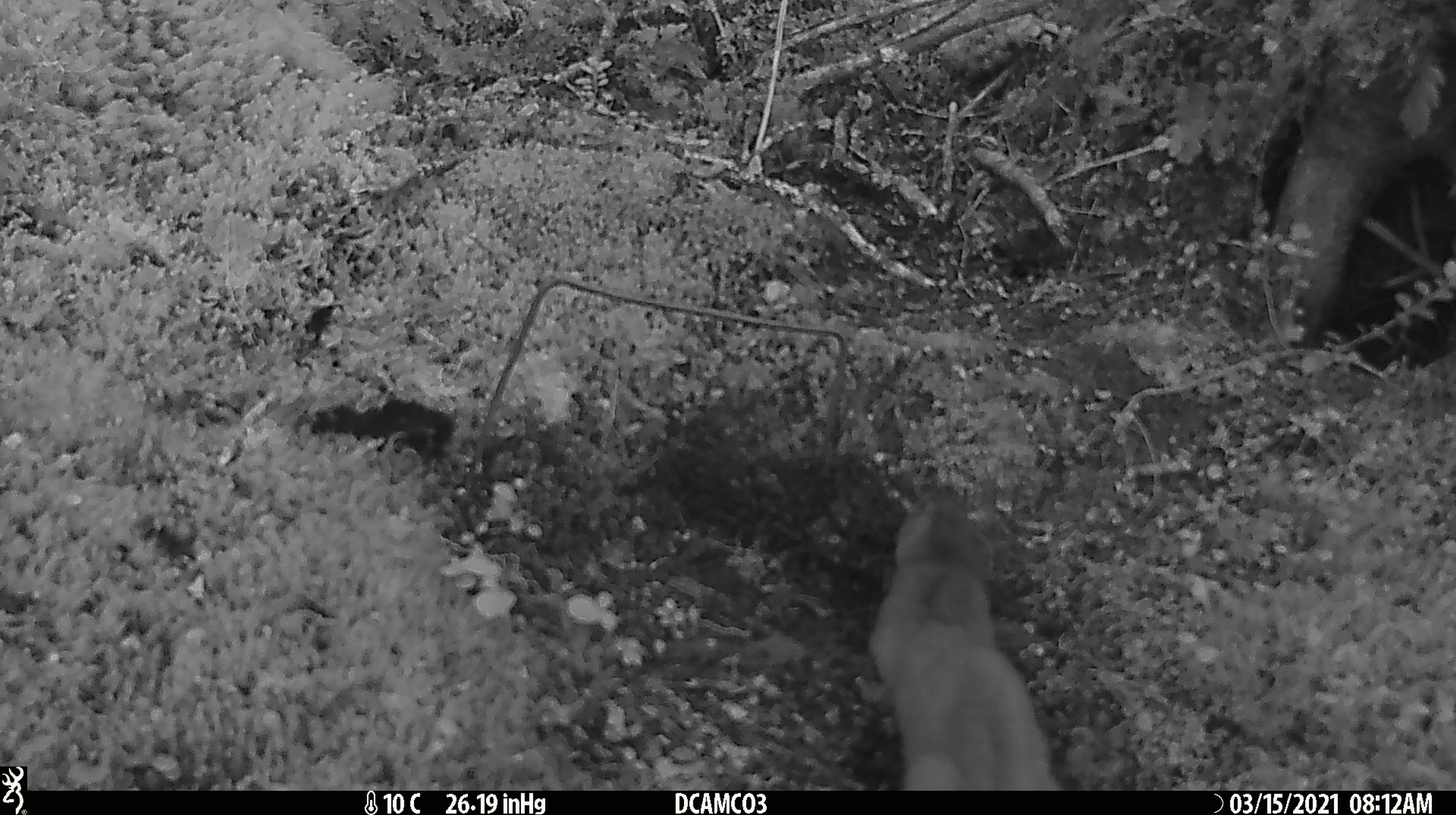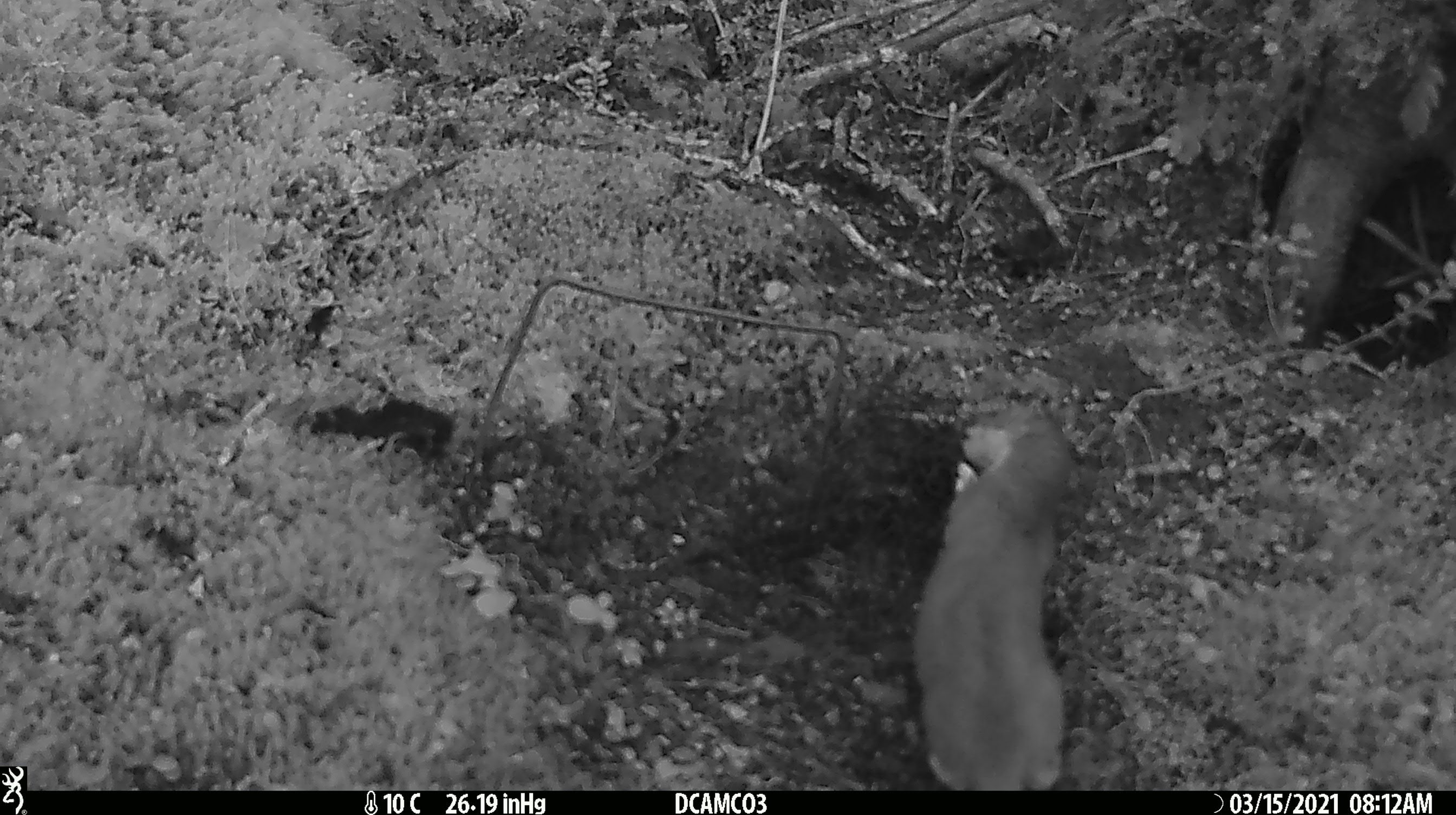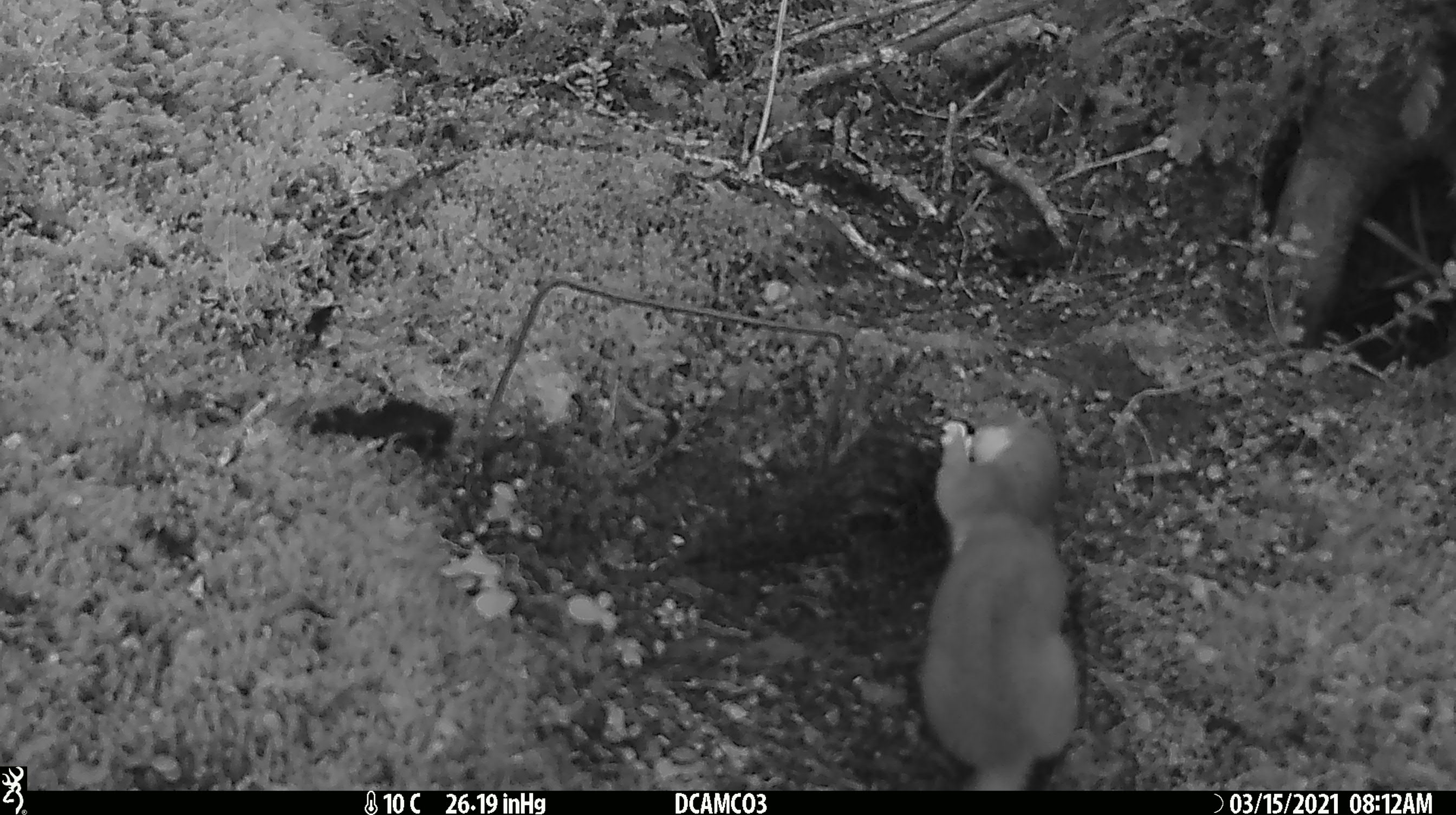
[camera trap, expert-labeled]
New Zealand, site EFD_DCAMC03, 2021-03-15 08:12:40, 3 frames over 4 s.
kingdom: Animalia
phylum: Chordata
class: Mammalia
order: Carnivora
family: Mustelidae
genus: Mustela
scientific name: Mustela erminea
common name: stoat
Stoat (Mustela erminea).